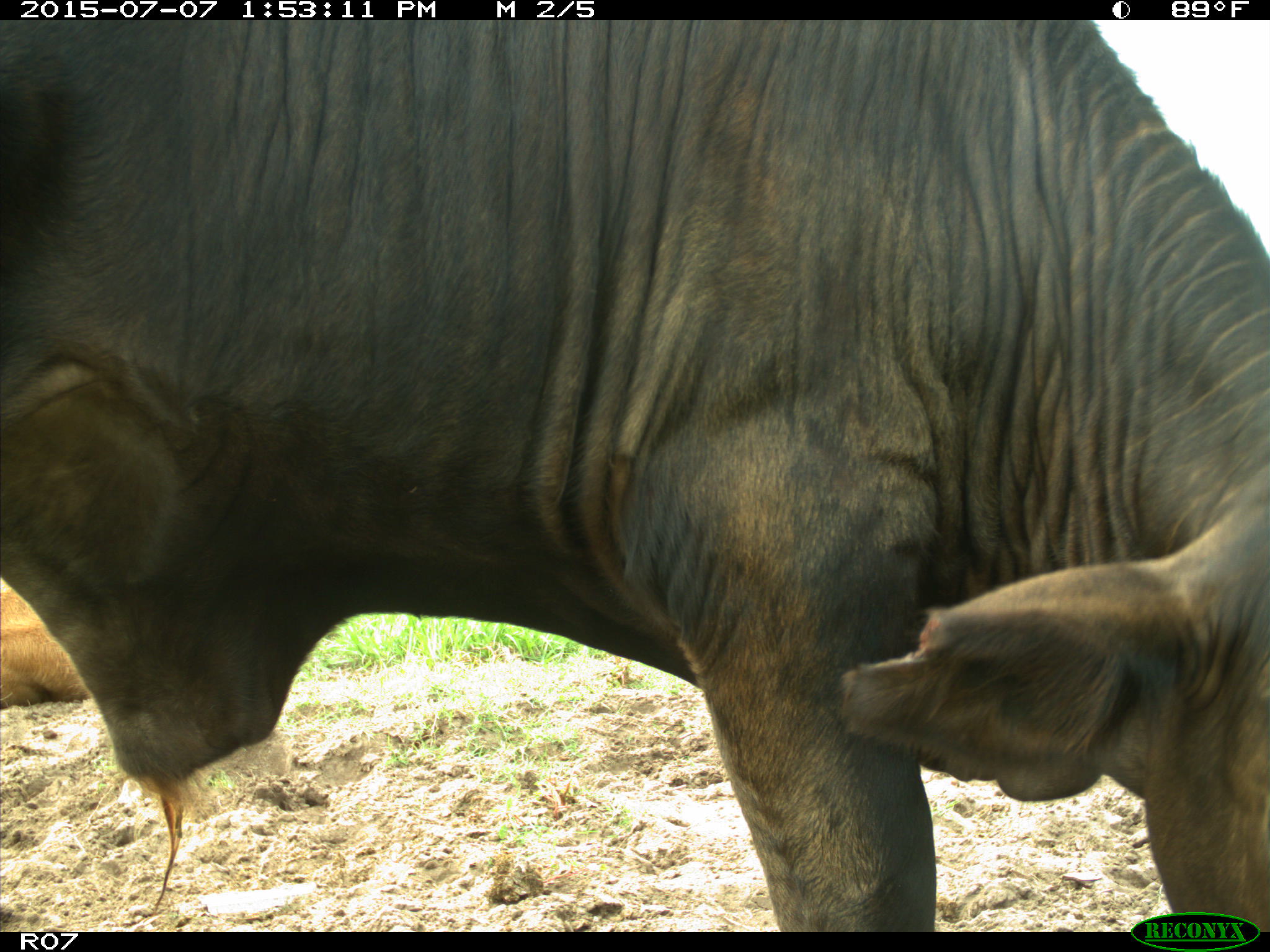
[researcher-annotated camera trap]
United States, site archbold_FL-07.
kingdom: Animalia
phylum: Chordata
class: Mammalia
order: Artiodactyla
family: Bovidae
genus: Bos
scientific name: Bos taurus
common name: domestic cow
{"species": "Bos taurus (domestic cow)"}